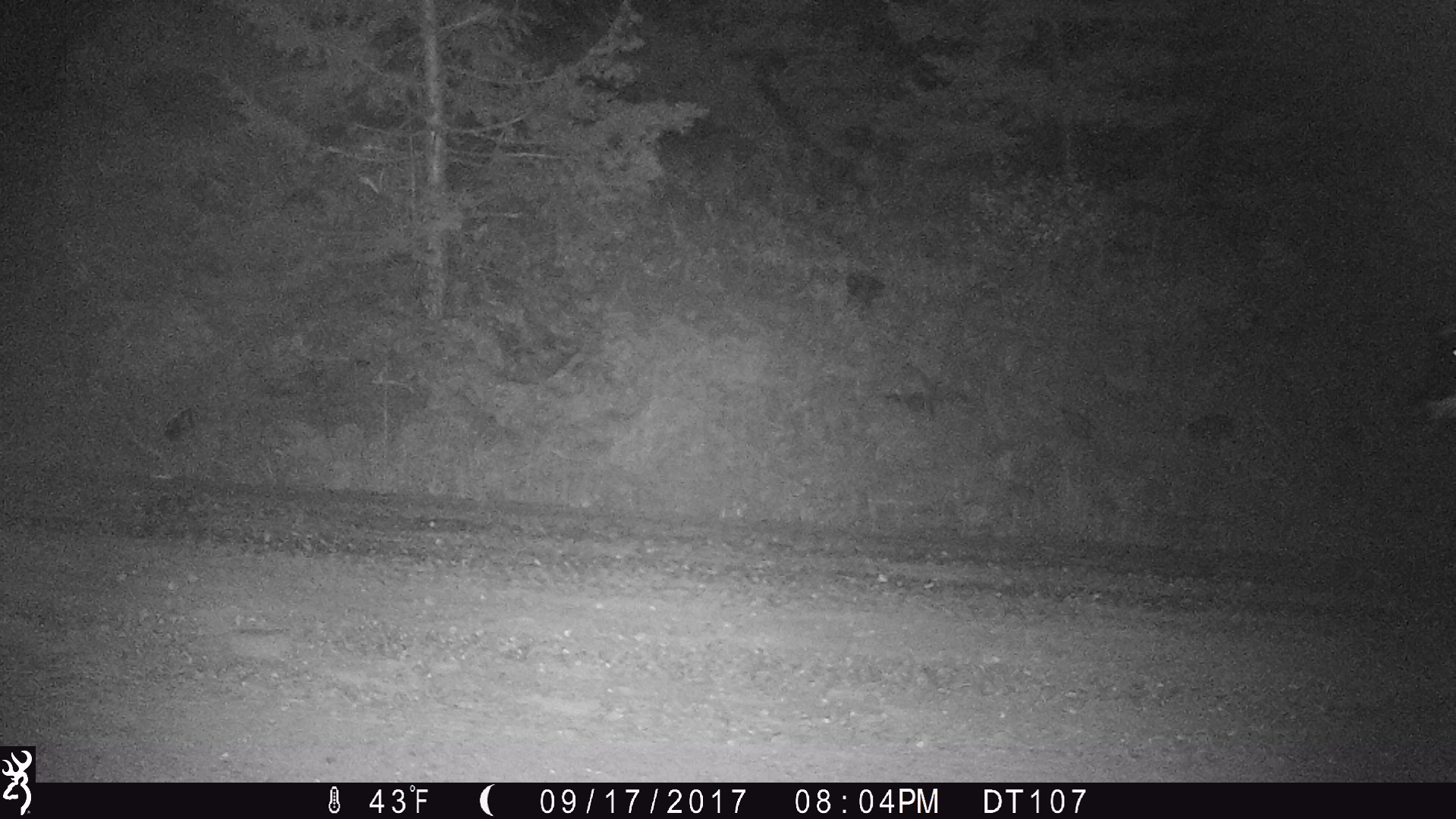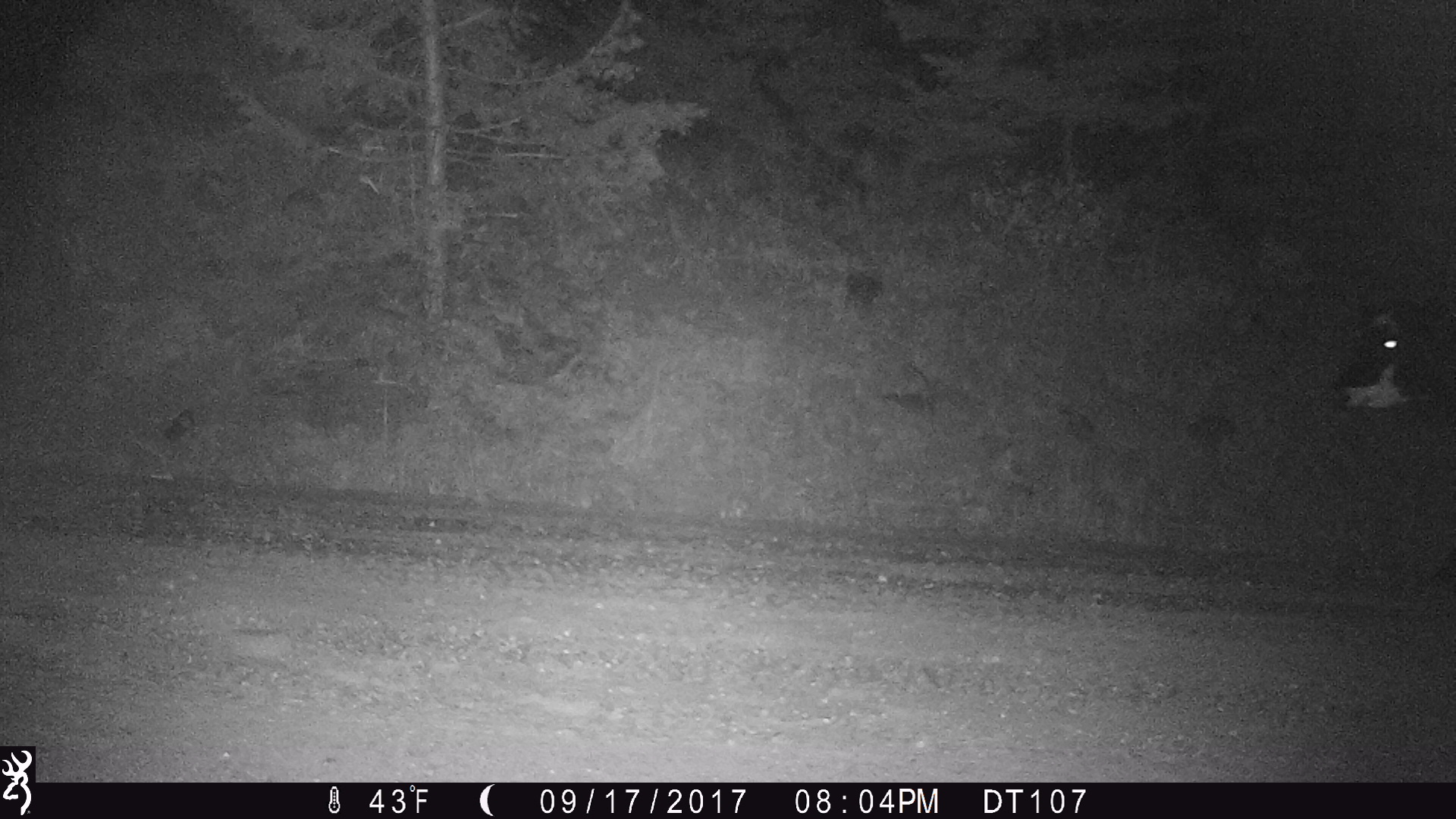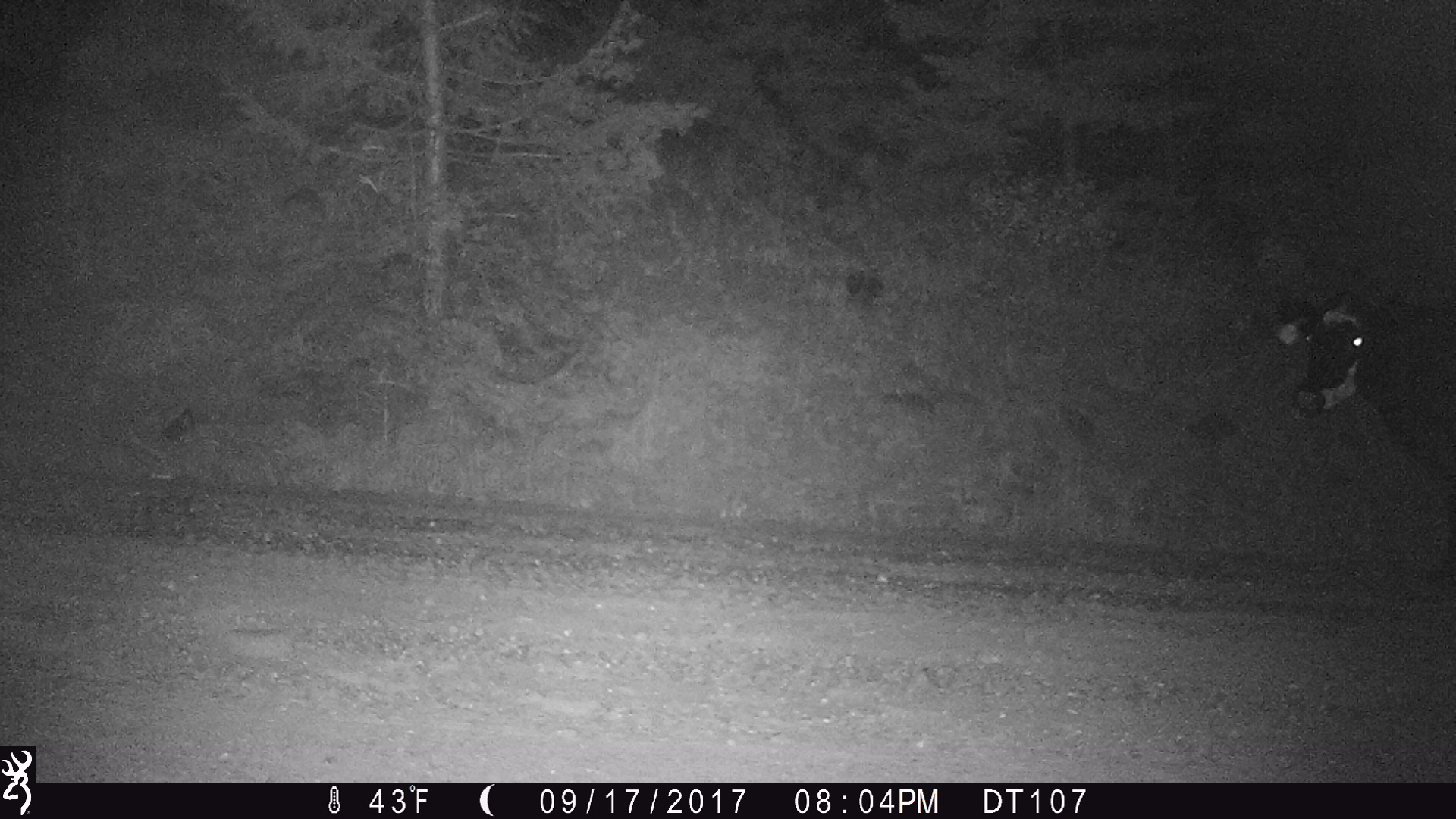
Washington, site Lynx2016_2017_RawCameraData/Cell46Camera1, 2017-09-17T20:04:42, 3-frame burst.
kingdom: Animalia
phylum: Chordata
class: Mammalia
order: Artiodactyla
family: Bovidae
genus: Bos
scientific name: Bos taurus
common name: domestic cattle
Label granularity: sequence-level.